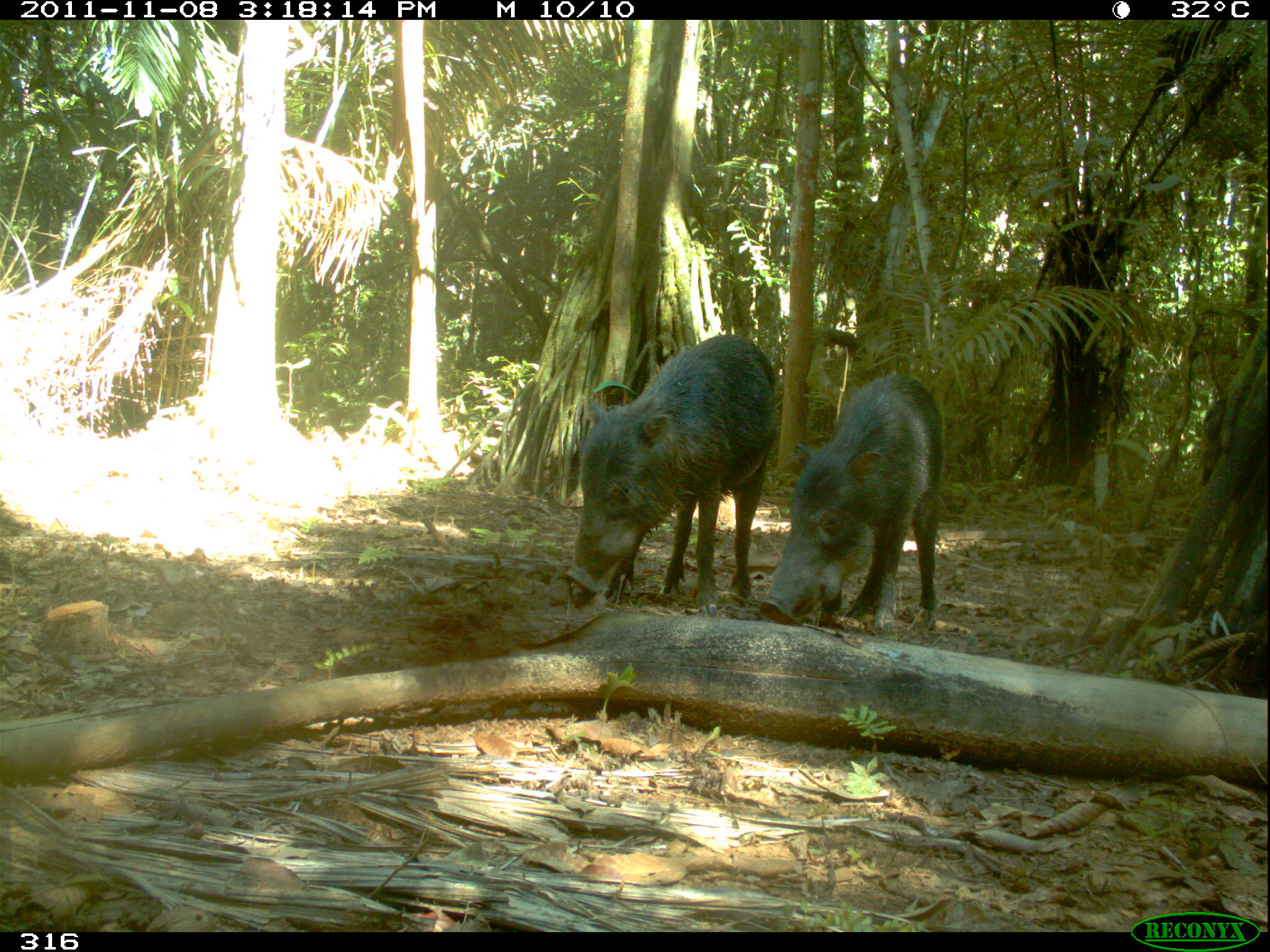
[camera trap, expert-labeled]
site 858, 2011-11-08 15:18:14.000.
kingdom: Animalia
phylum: Chordata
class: Mammalia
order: Artiodactyla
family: Tayassuidae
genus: Tayassu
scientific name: Tayassu pecari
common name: white-lipped peccary